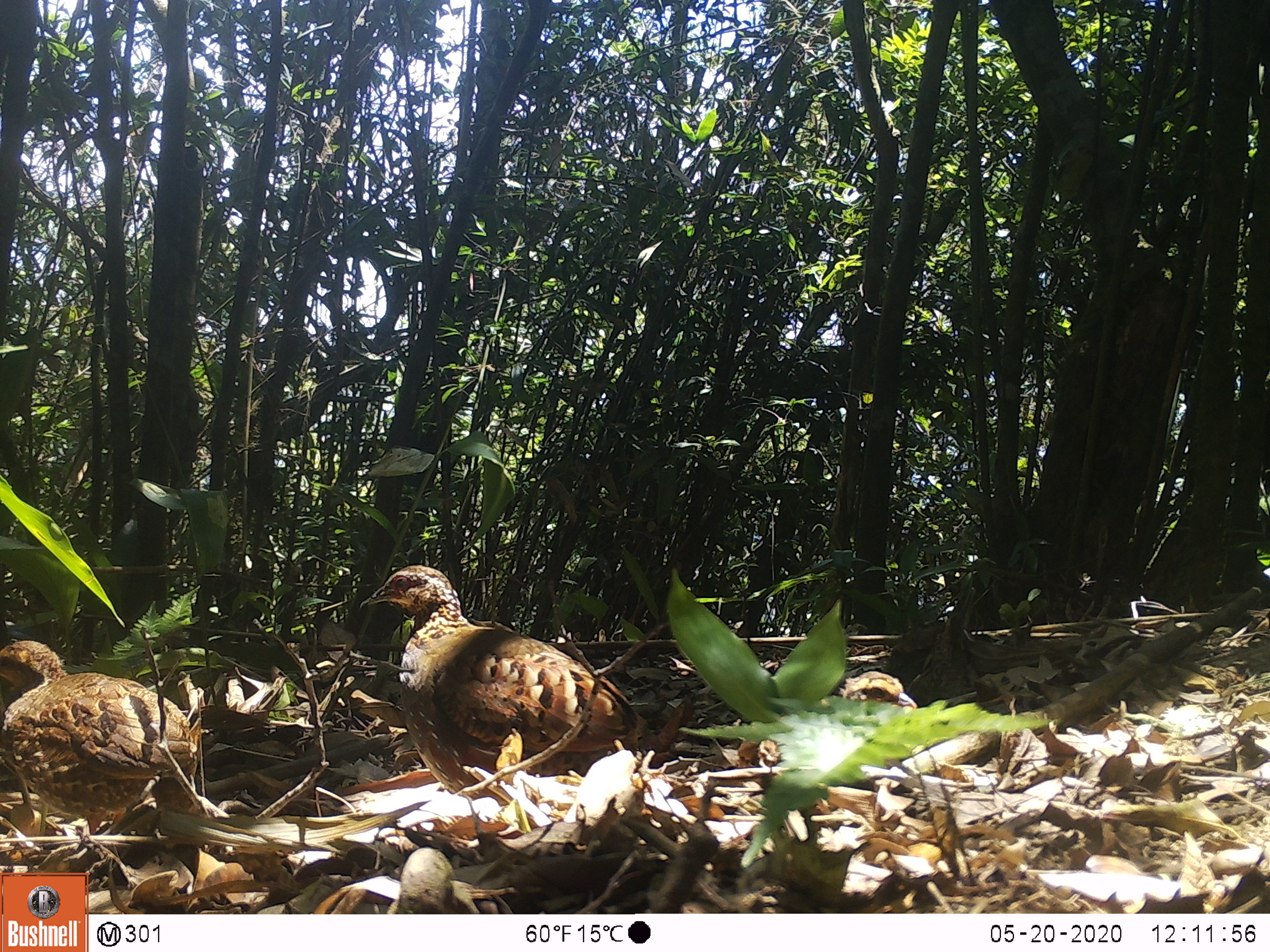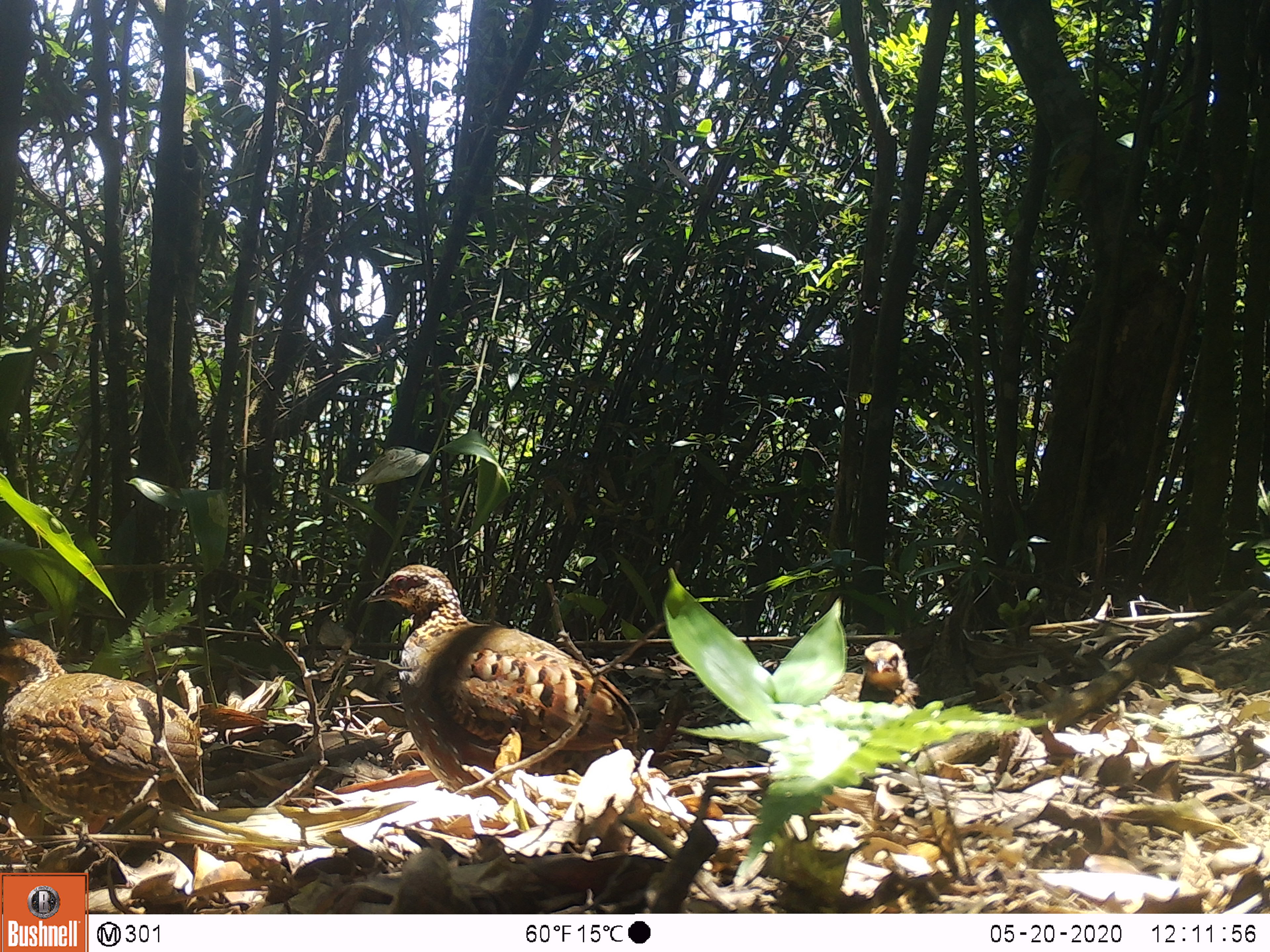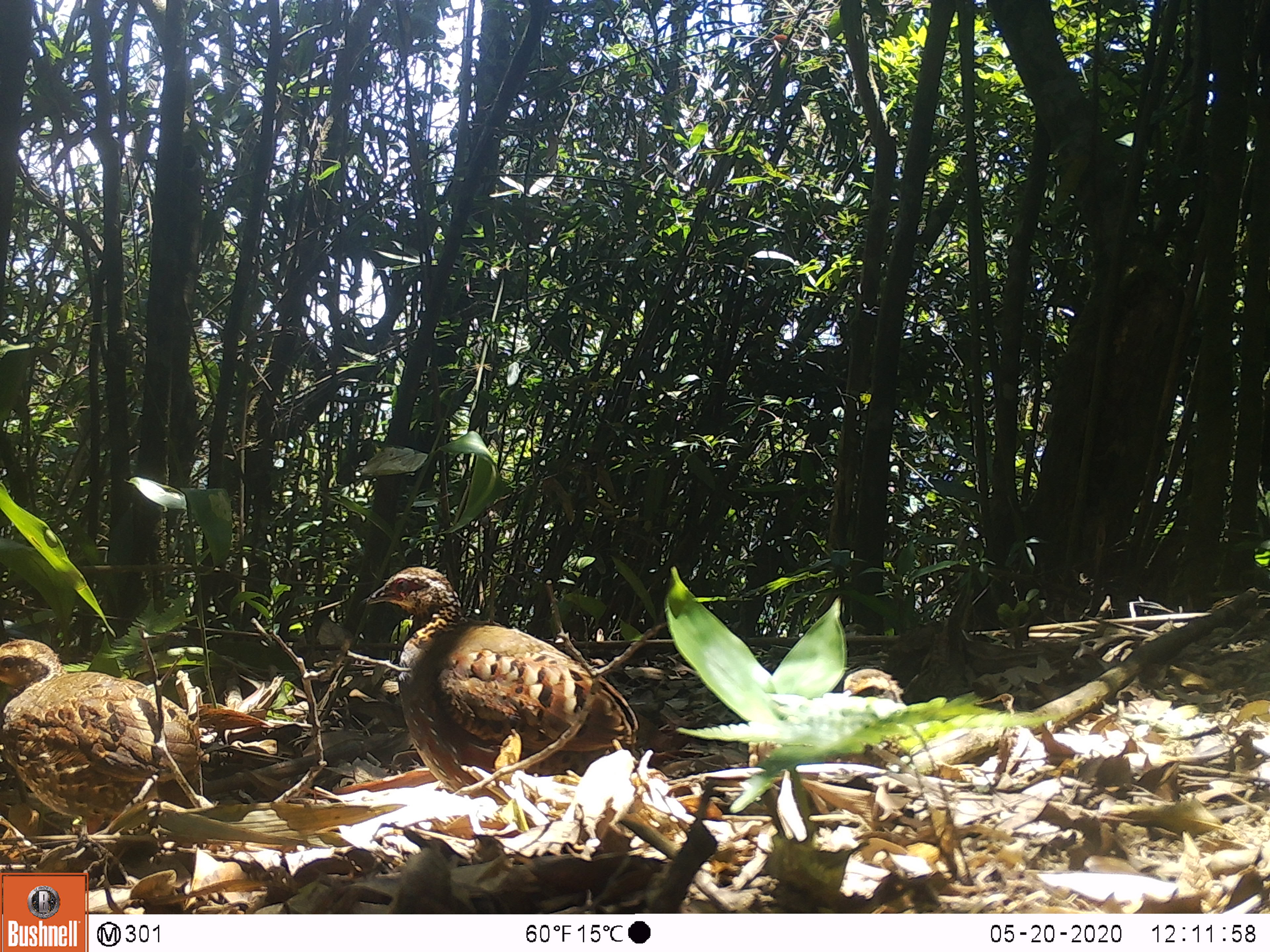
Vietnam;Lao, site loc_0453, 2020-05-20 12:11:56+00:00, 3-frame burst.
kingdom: Animalia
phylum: Chordata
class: Aves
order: Galliformes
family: Phasianidae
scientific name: Phasianidae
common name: partridge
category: unidentified partridge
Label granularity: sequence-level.